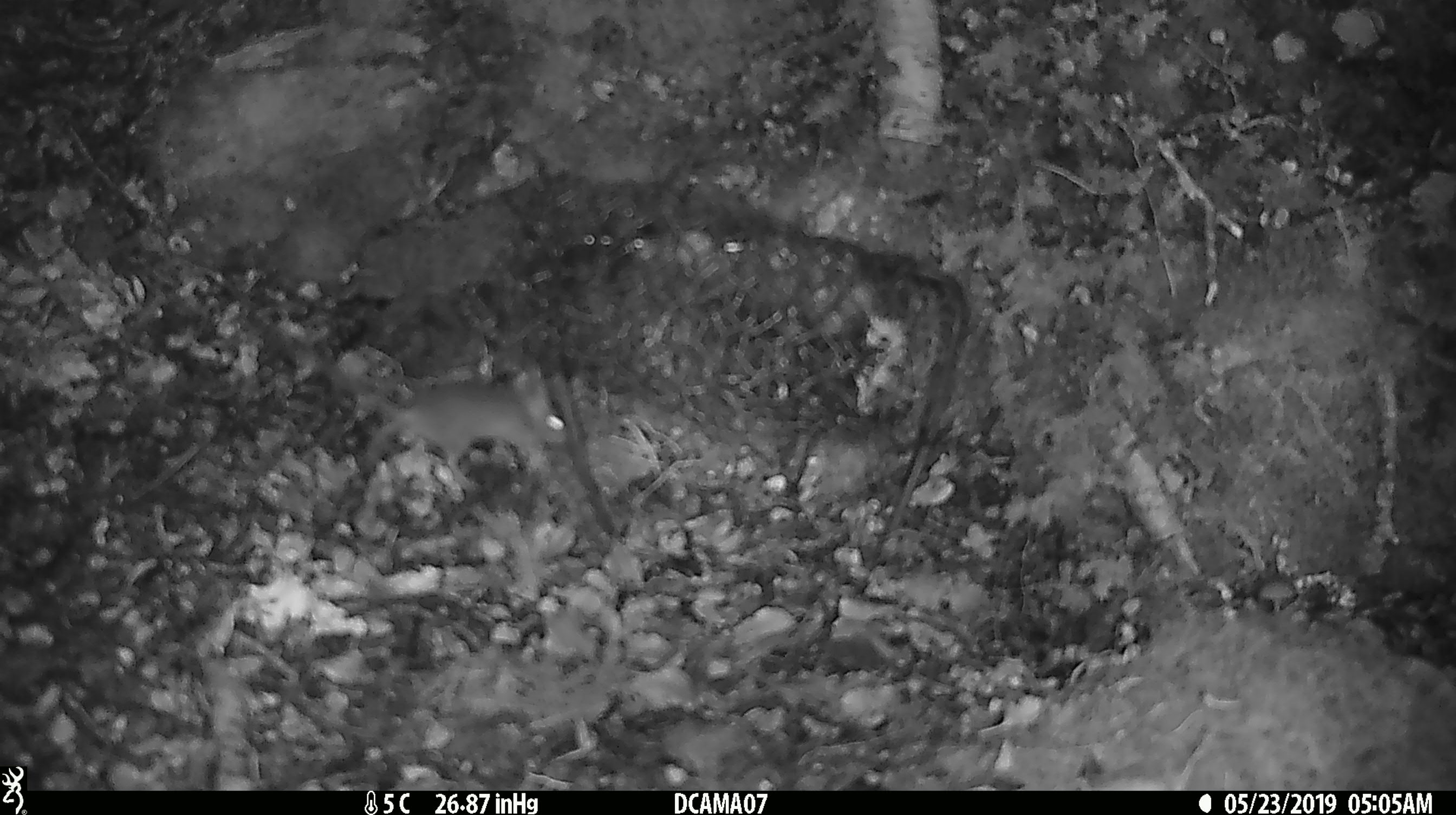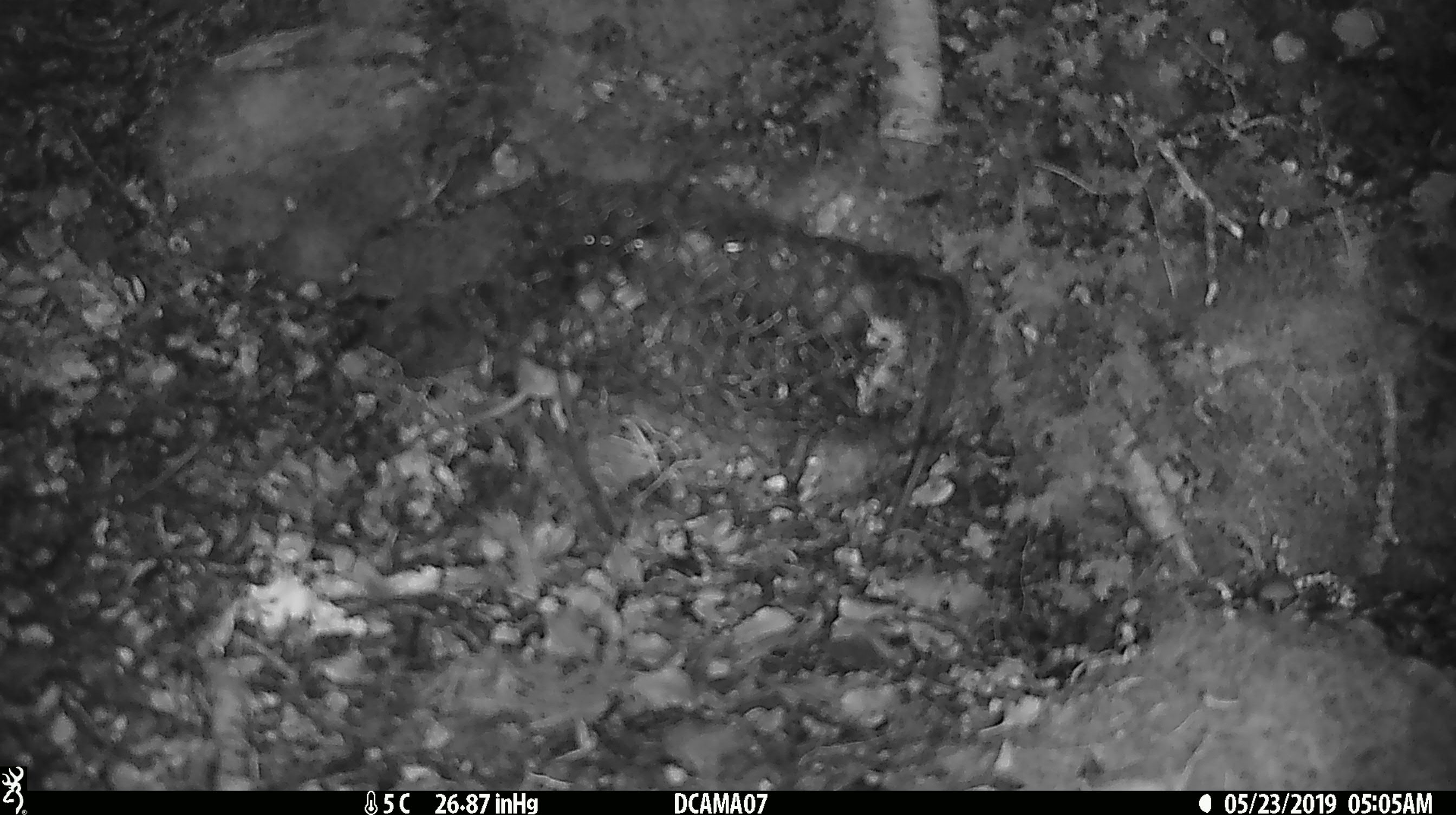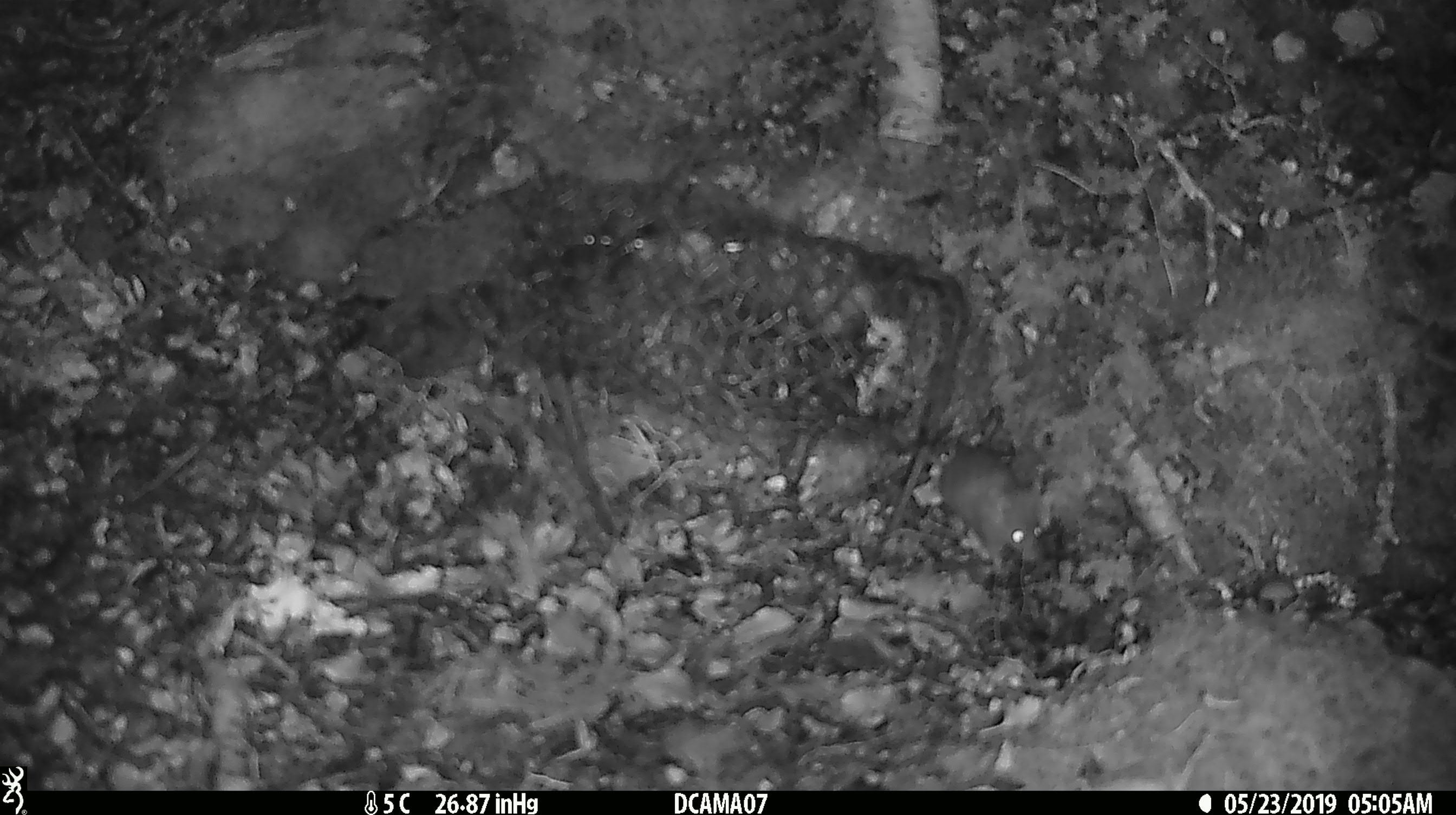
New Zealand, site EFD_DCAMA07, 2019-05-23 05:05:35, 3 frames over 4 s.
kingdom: Animalia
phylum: Chordata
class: Mammalia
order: Rodentia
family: Muridae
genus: Mus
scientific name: Mus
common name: mouse